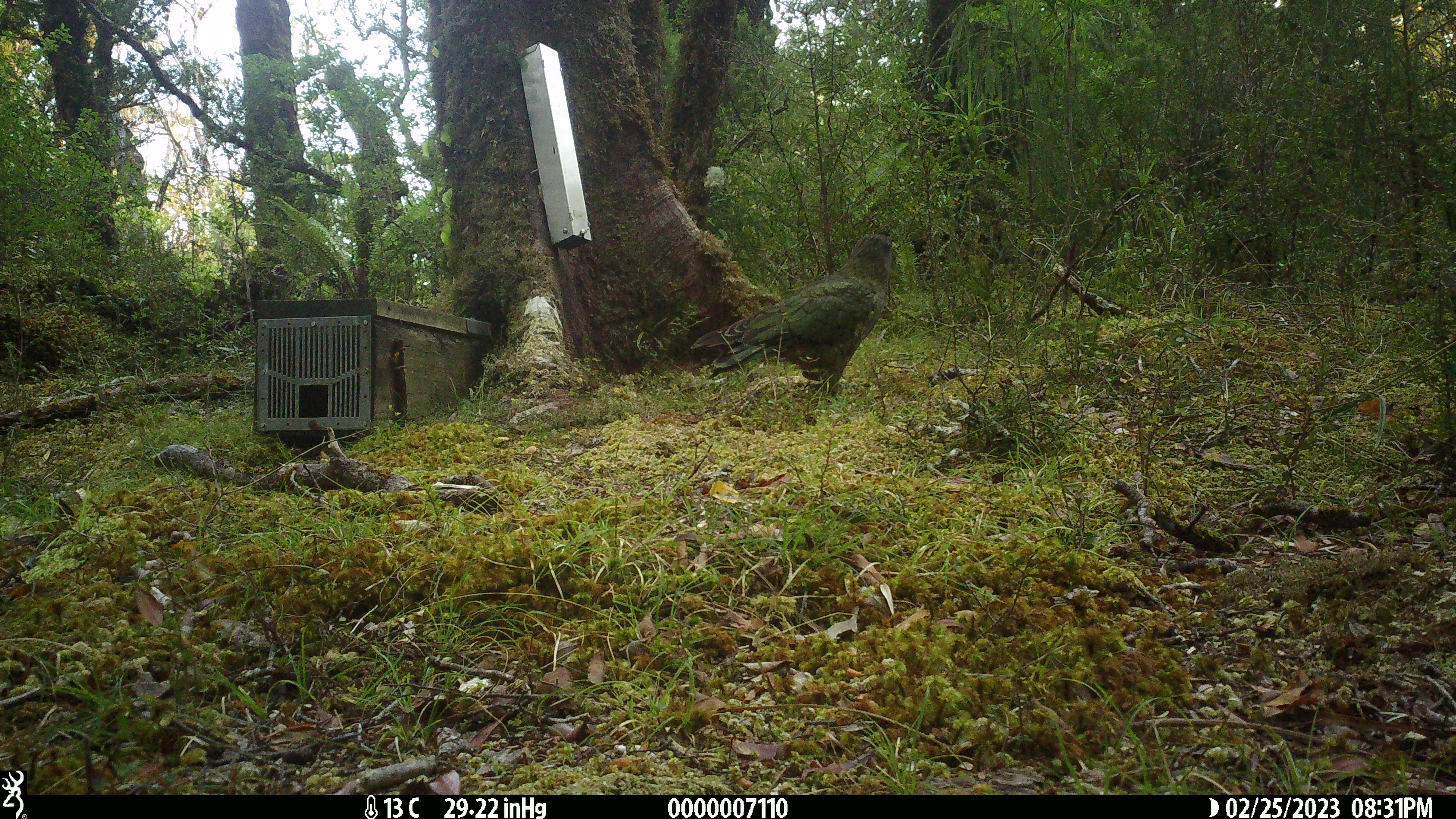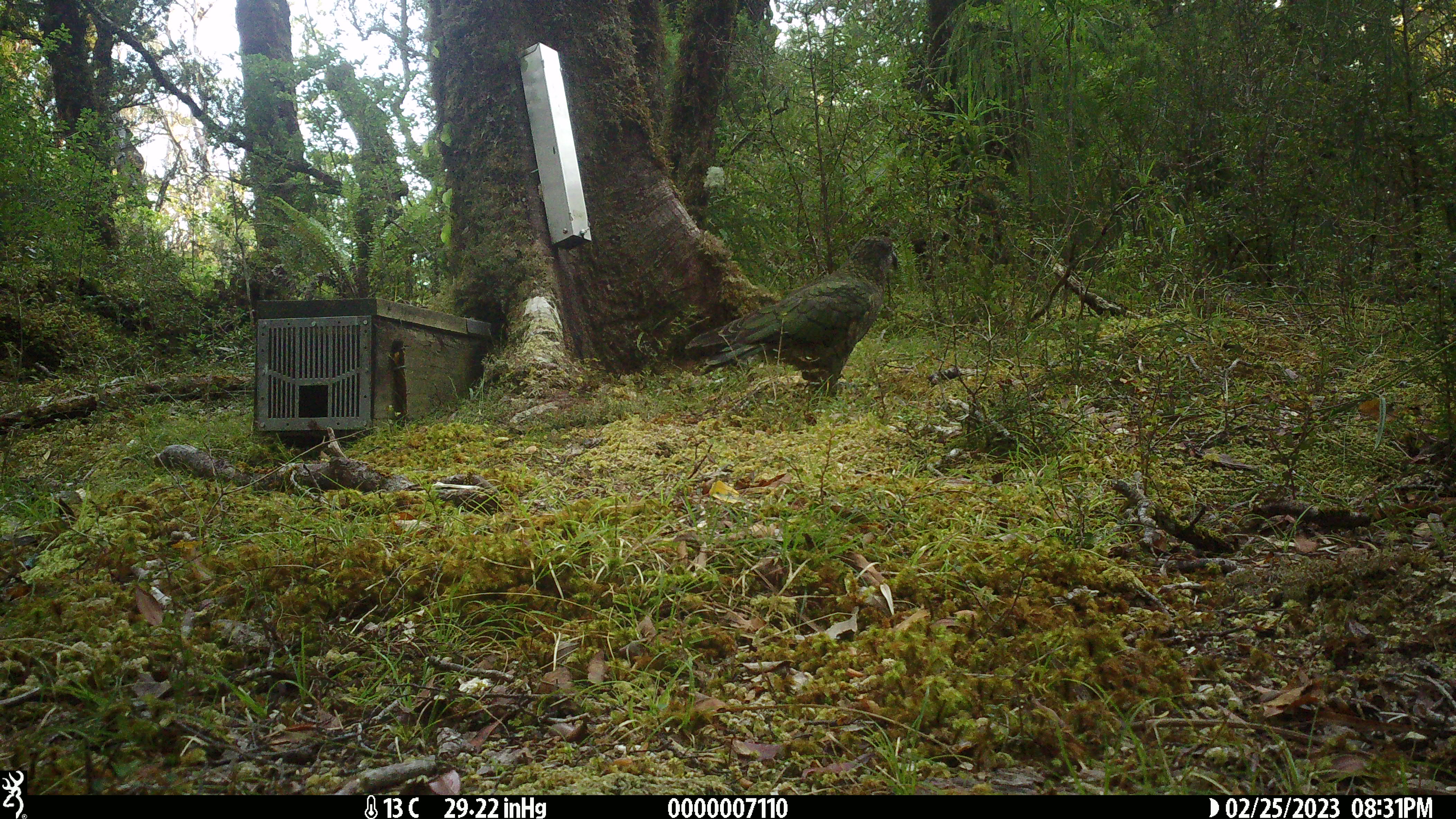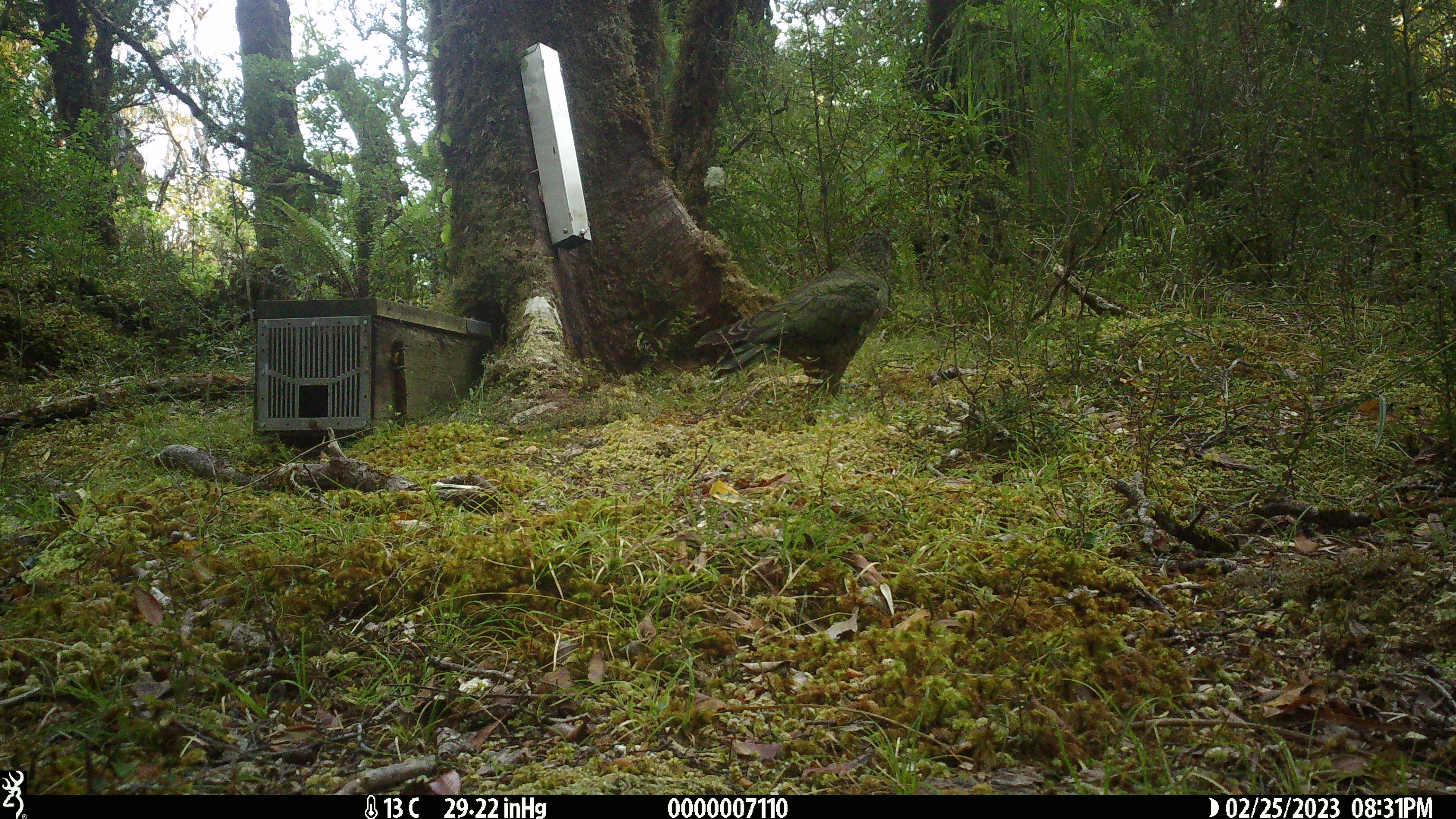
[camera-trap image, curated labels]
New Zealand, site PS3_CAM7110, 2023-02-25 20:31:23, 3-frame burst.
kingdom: Animalia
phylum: Chordata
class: Aves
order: Psittaciformes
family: Strigopidae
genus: Nestor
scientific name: Nestor notabilis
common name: kea